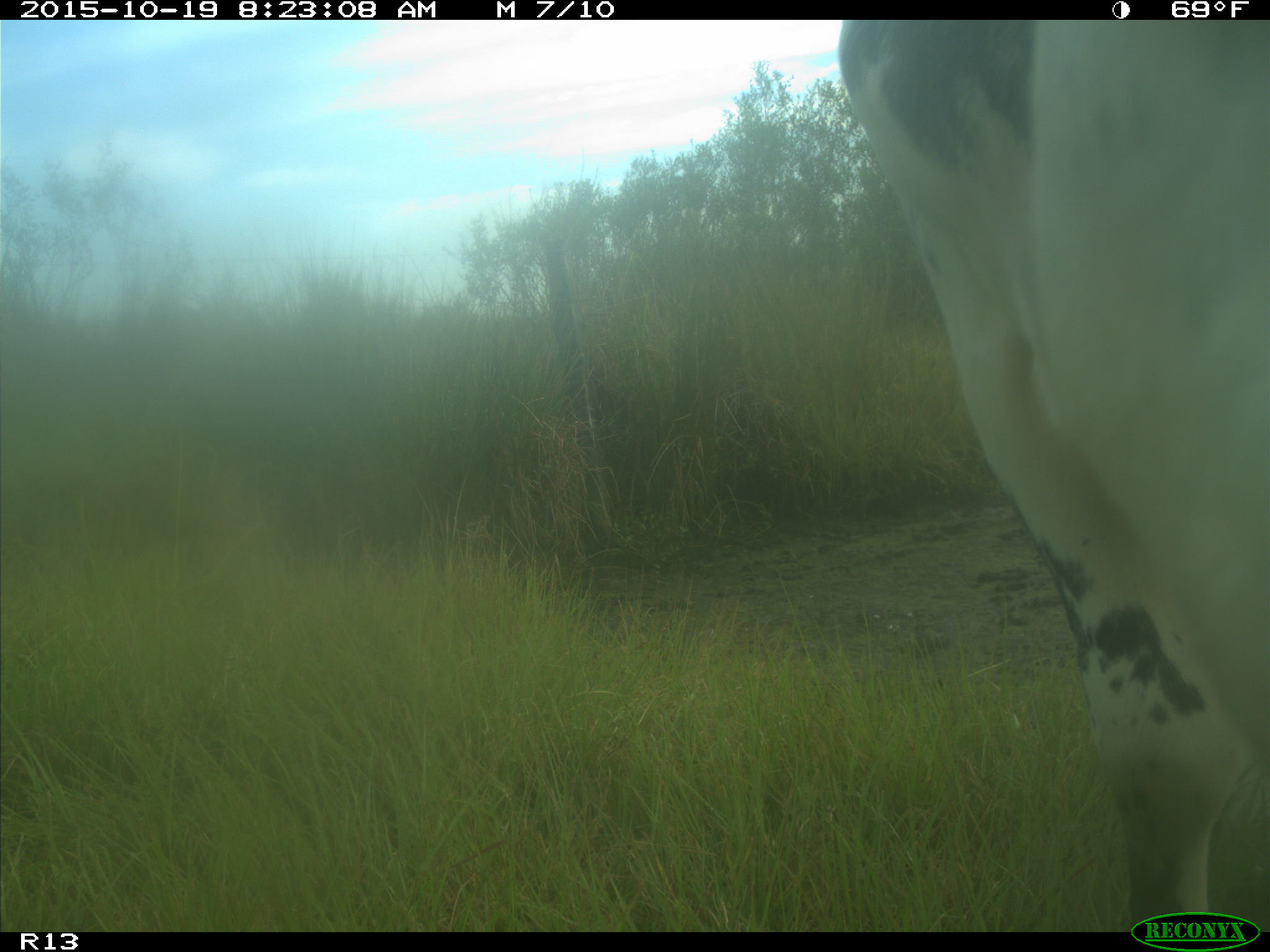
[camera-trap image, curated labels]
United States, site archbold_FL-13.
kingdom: Animalia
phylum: Chordata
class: Mammalia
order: Artiodactyla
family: Bovidae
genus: Bos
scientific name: Bos taurus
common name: domestic cow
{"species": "Bos taurus (domestic cow)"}